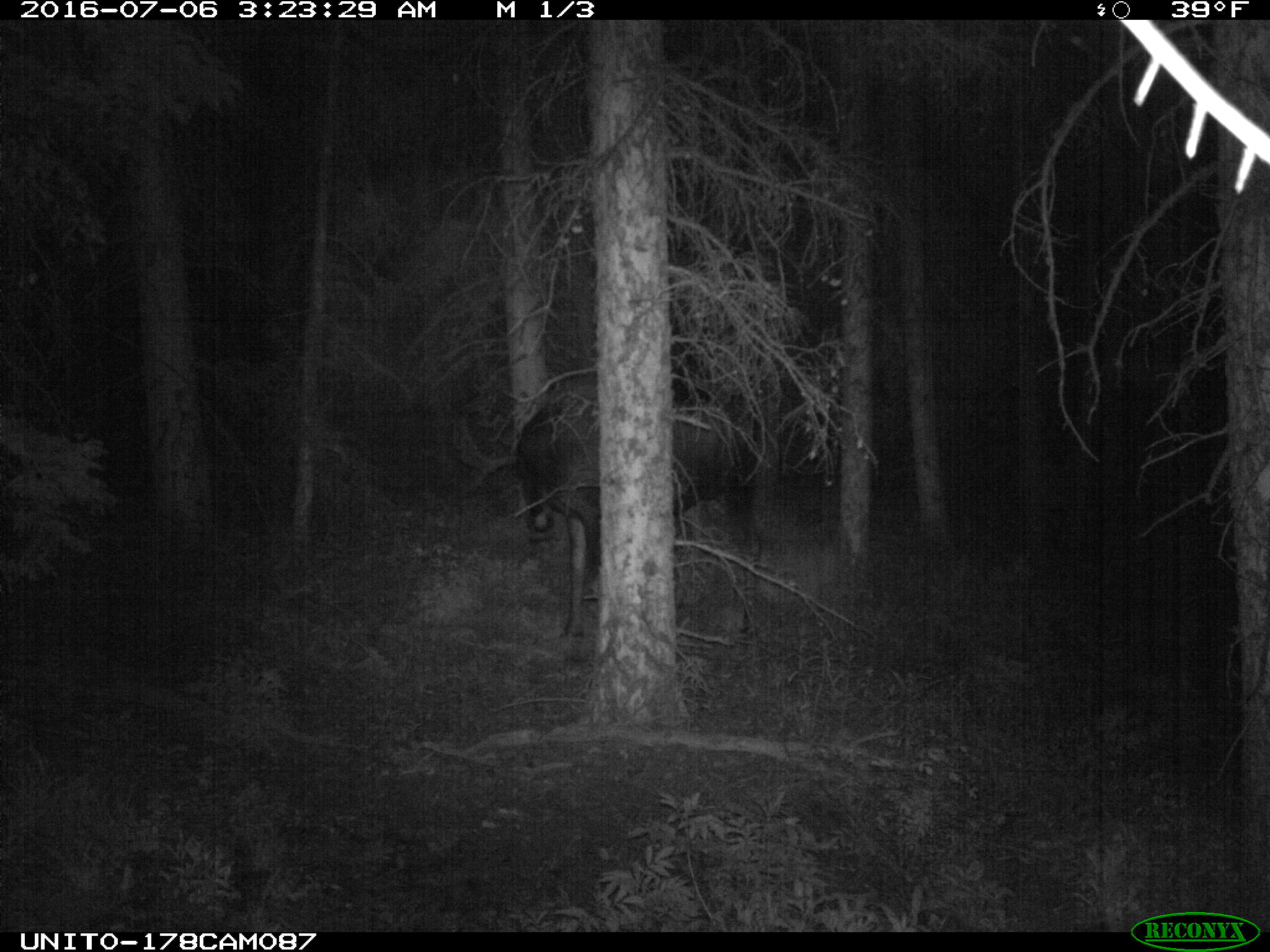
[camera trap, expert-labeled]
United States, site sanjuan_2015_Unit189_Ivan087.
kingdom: Animalia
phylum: Chordata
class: Mammalia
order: Artiodactyla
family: Cervidae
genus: Alces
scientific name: Alces alces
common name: moose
Alces alces (moose).